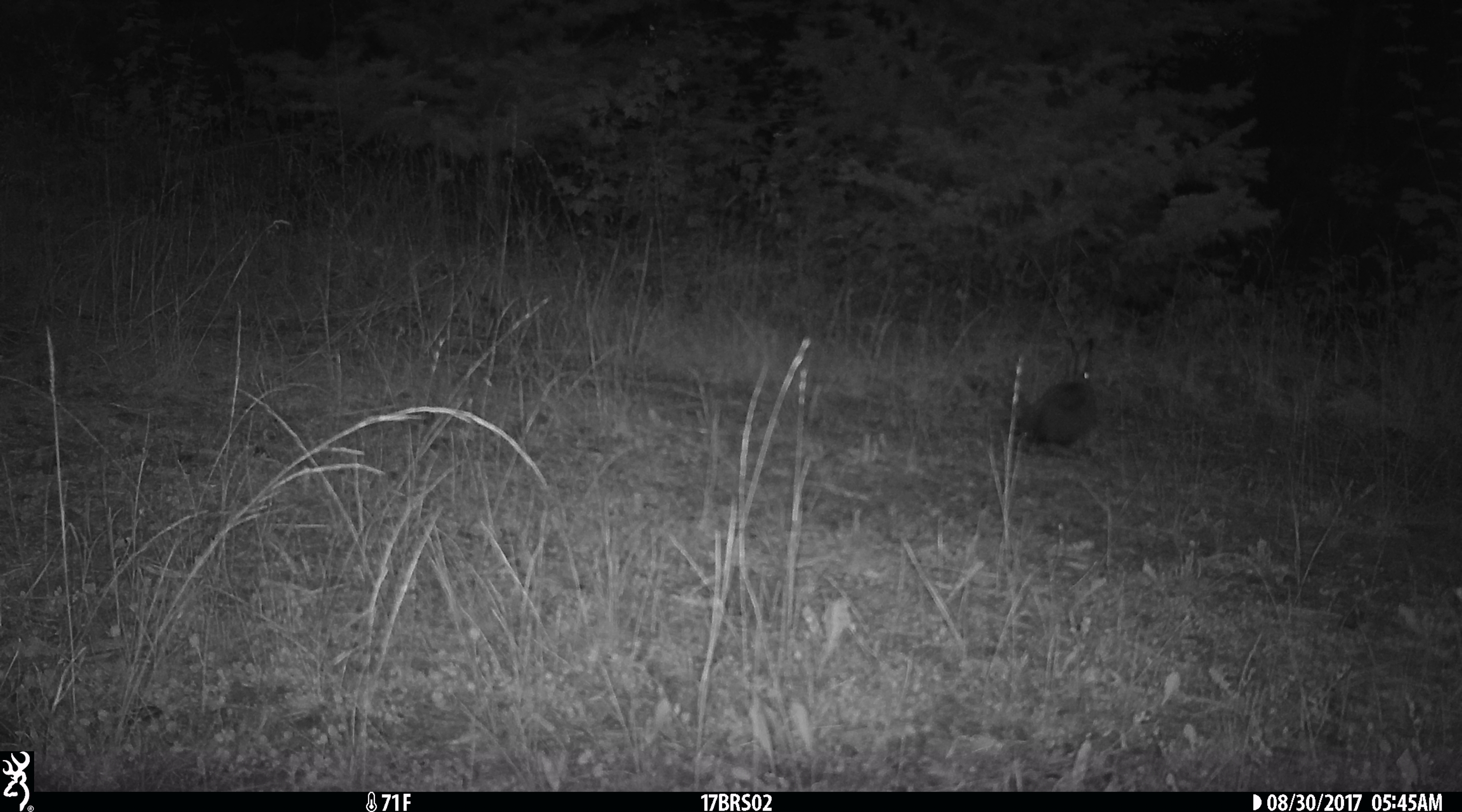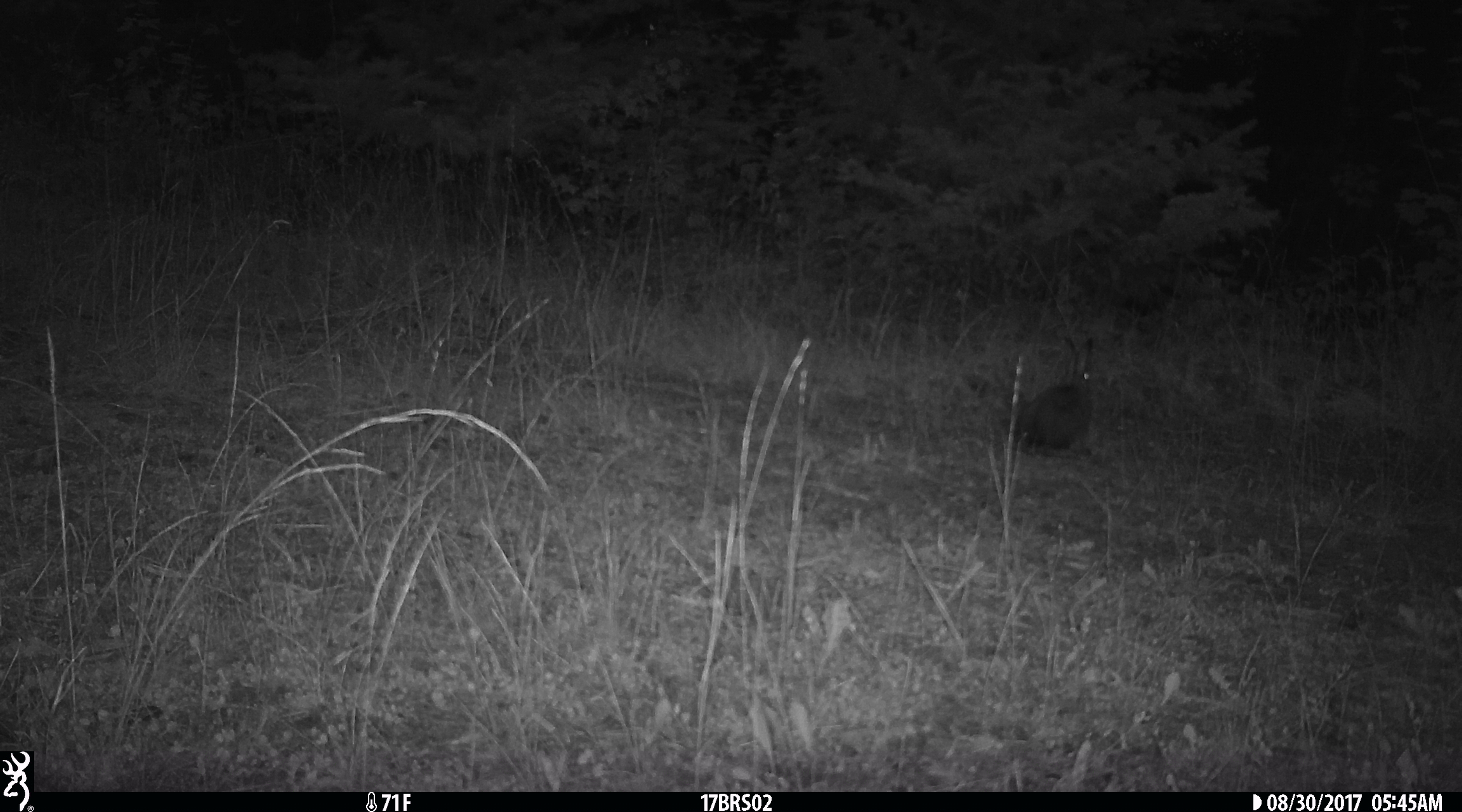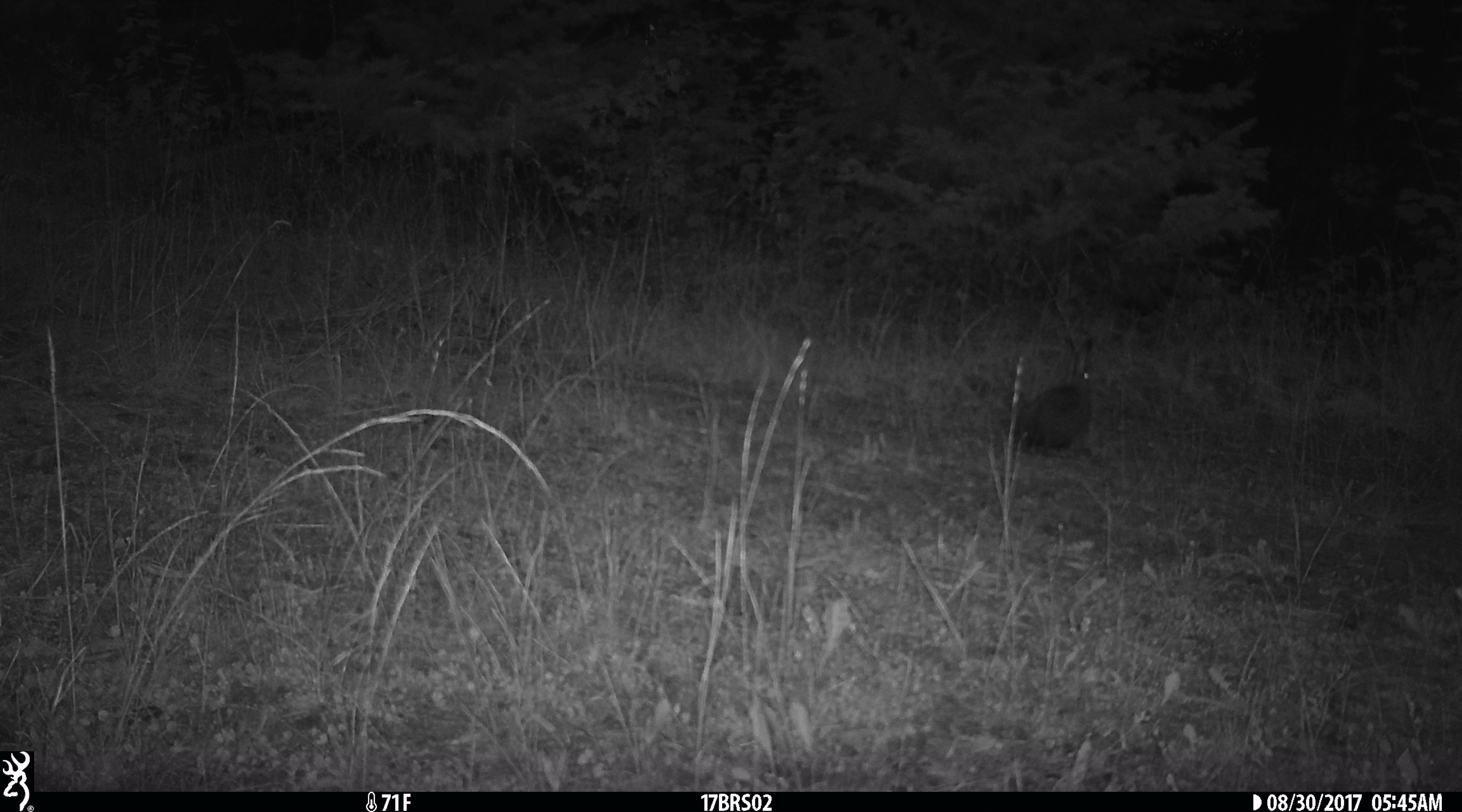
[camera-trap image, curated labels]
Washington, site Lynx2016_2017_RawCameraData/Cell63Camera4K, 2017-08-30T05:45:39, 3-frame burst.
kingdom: Animalia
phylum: Chordata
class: Mammalia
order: Lagomorpha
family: Leporidae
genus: Lepus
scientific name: Lepus americanus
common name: snowshoe hare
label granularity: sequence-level